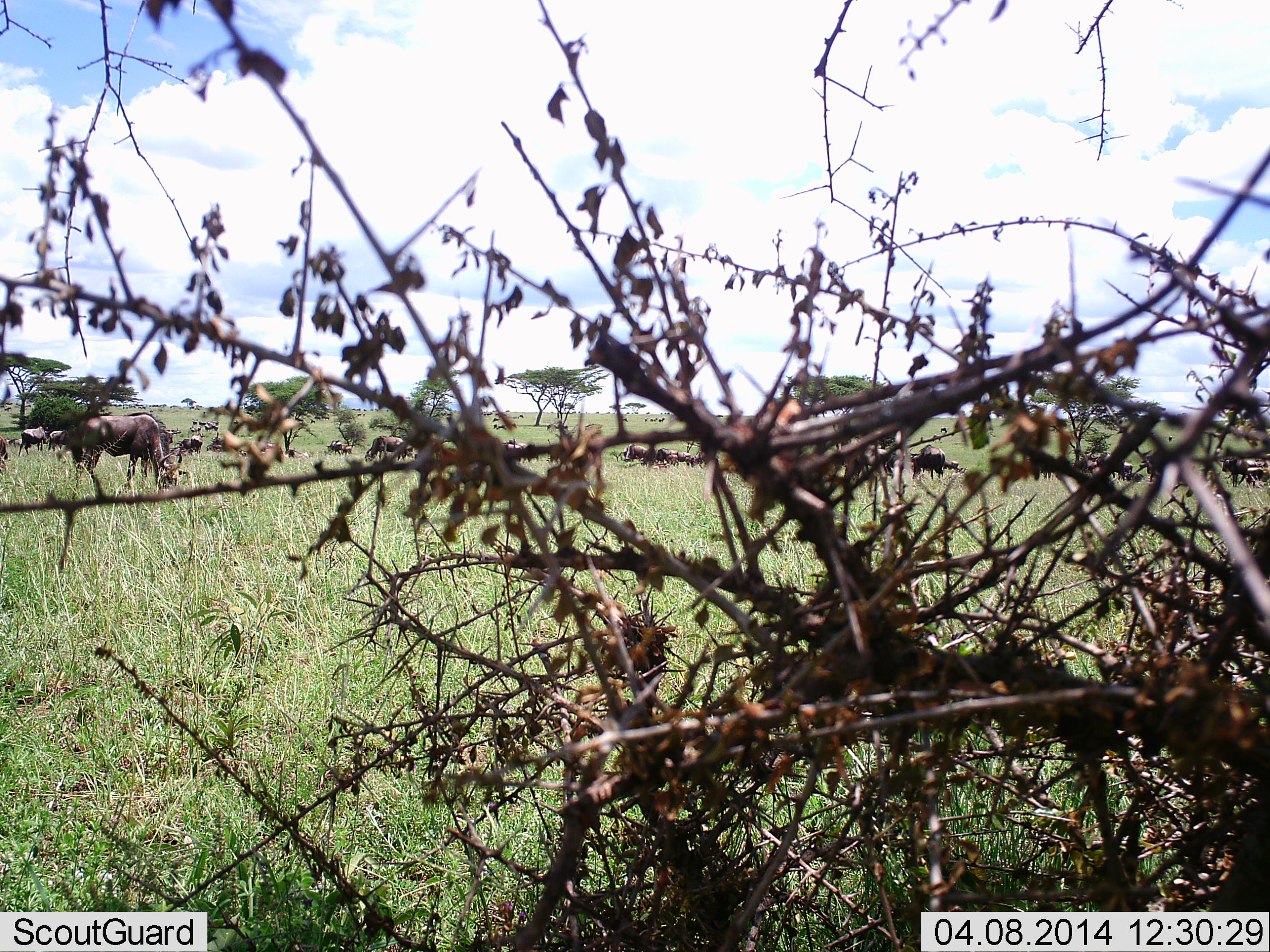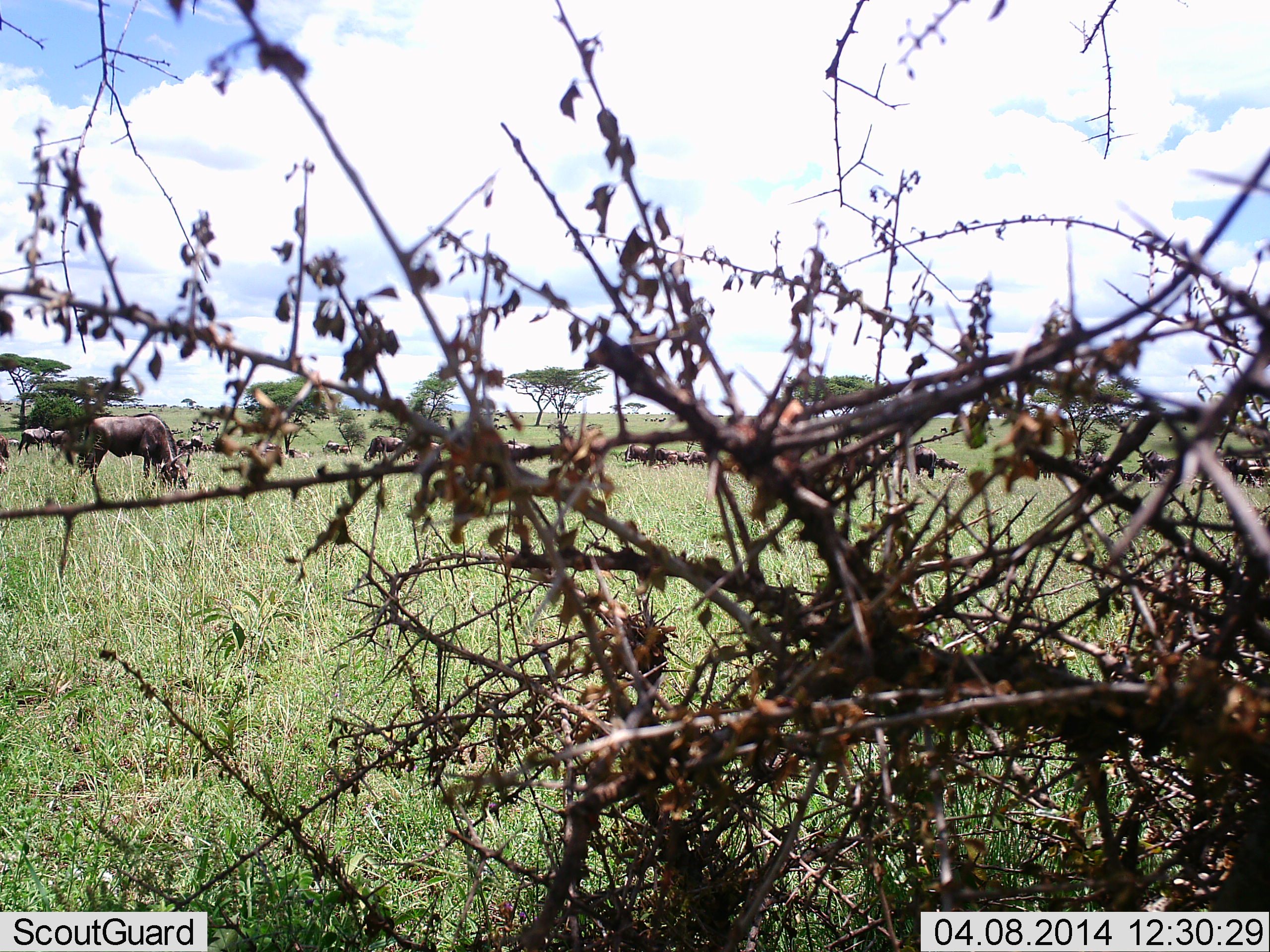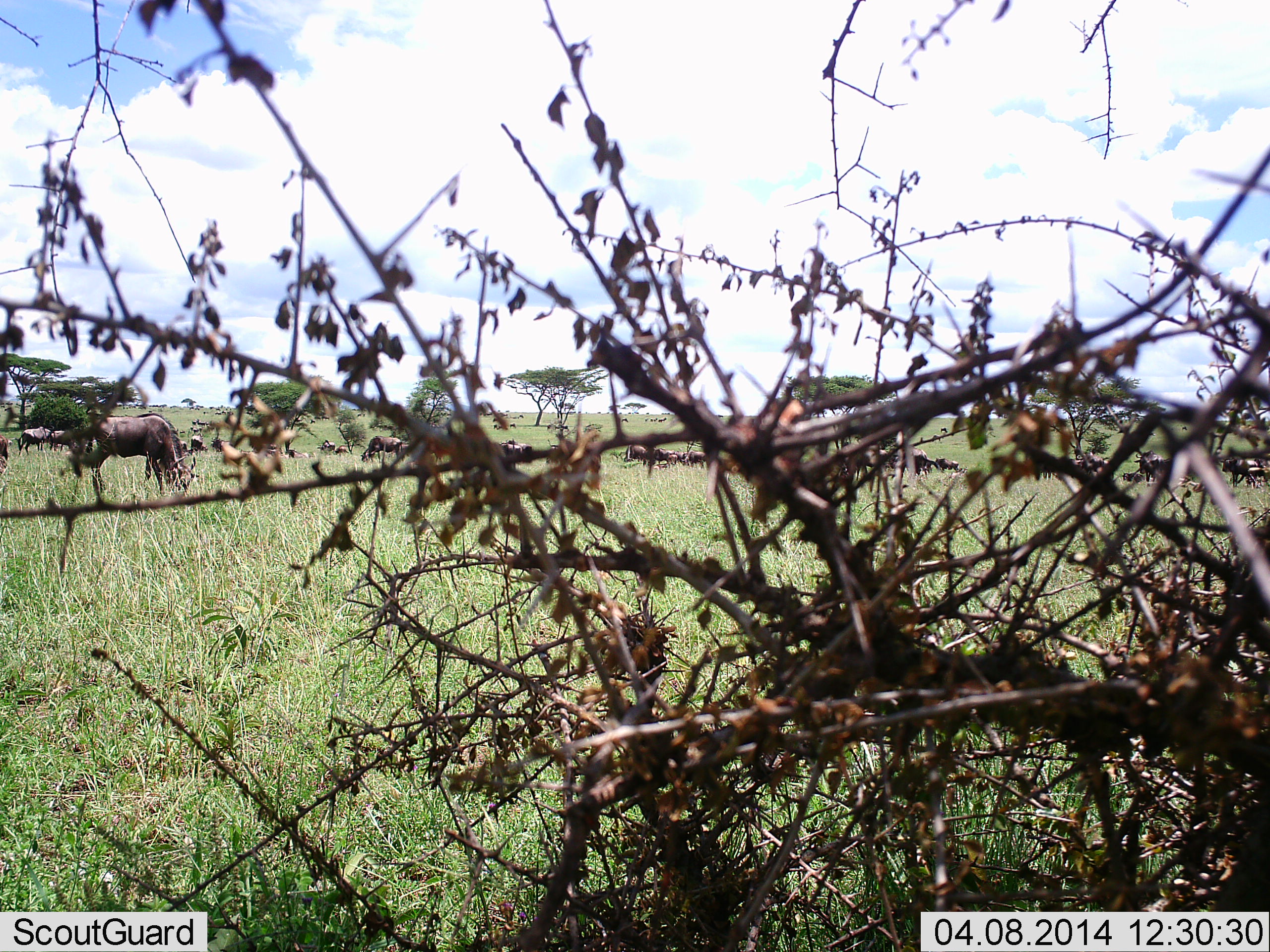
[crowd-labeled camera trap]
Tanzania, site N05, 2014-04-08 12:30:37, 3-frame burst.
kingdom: Animalia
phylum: Chordata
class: Mammalia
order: Artiodactyla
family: Bovidae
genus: Connochaetes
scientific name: Connochaetes taurinus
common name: blue wildebeest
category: wildebeest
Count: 11-50.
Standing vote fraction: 40%.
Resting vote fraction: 10%.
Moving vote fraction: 30%.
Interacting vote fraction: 10%.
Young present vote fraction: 0%.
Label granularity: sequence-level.